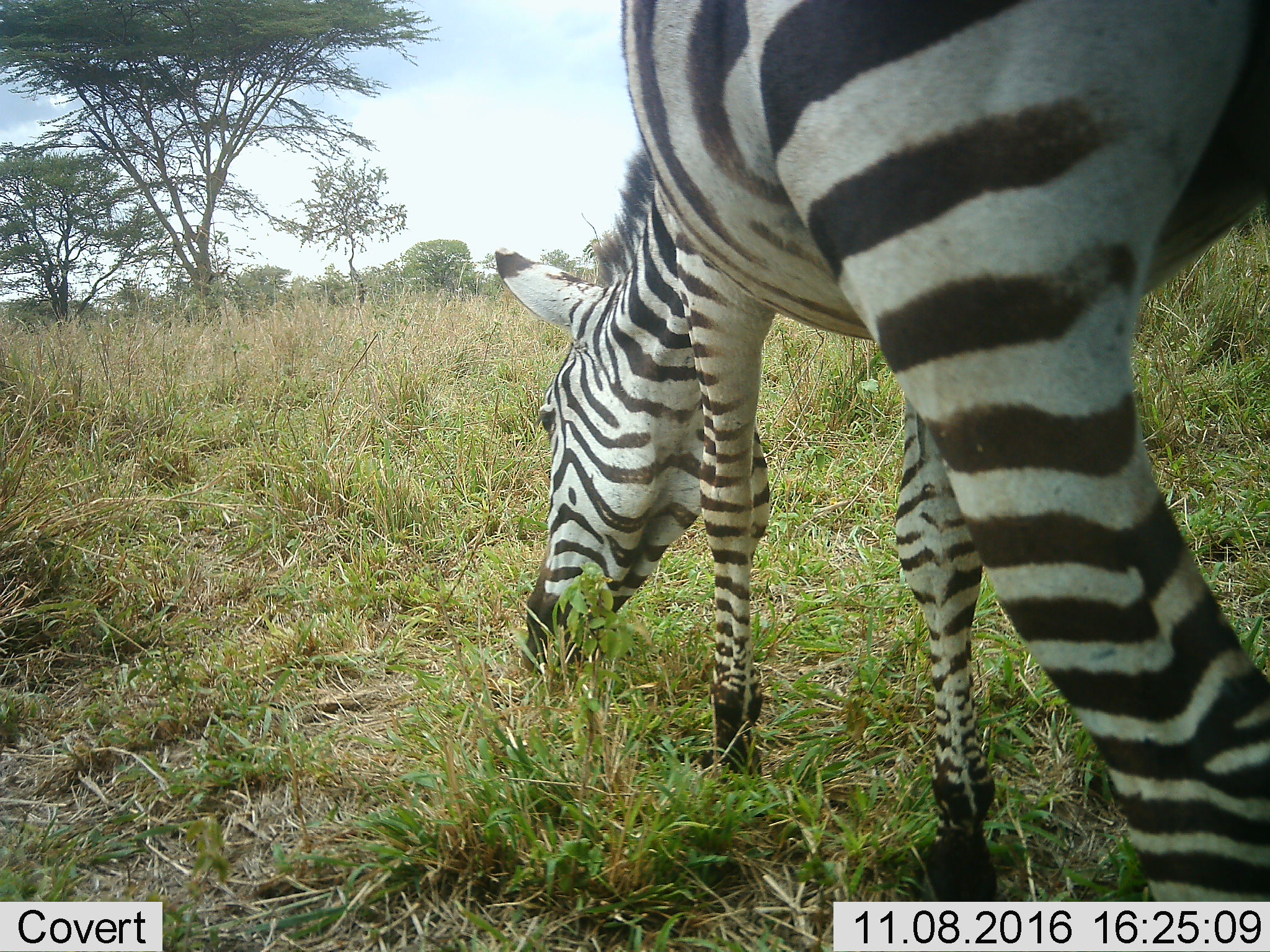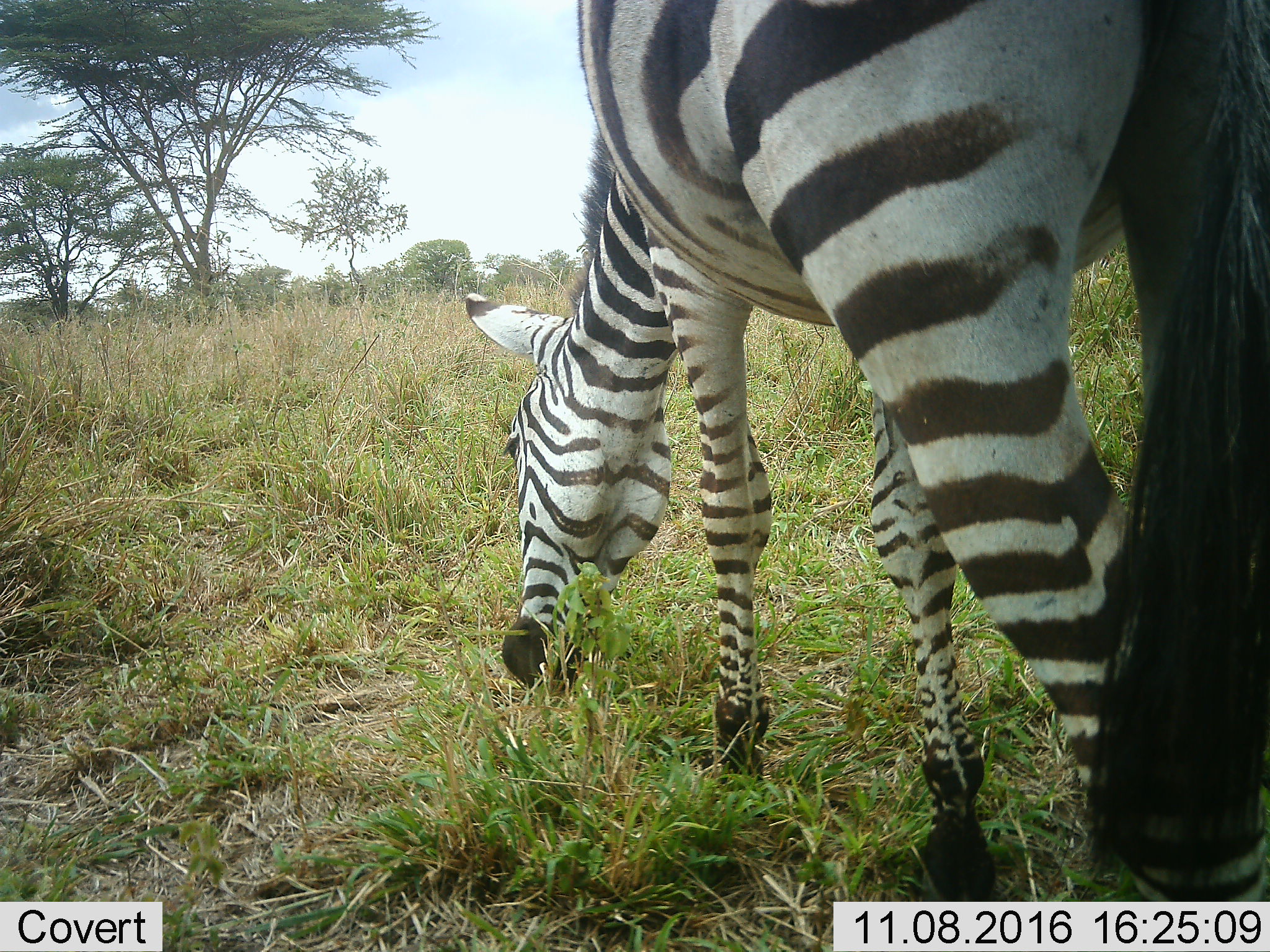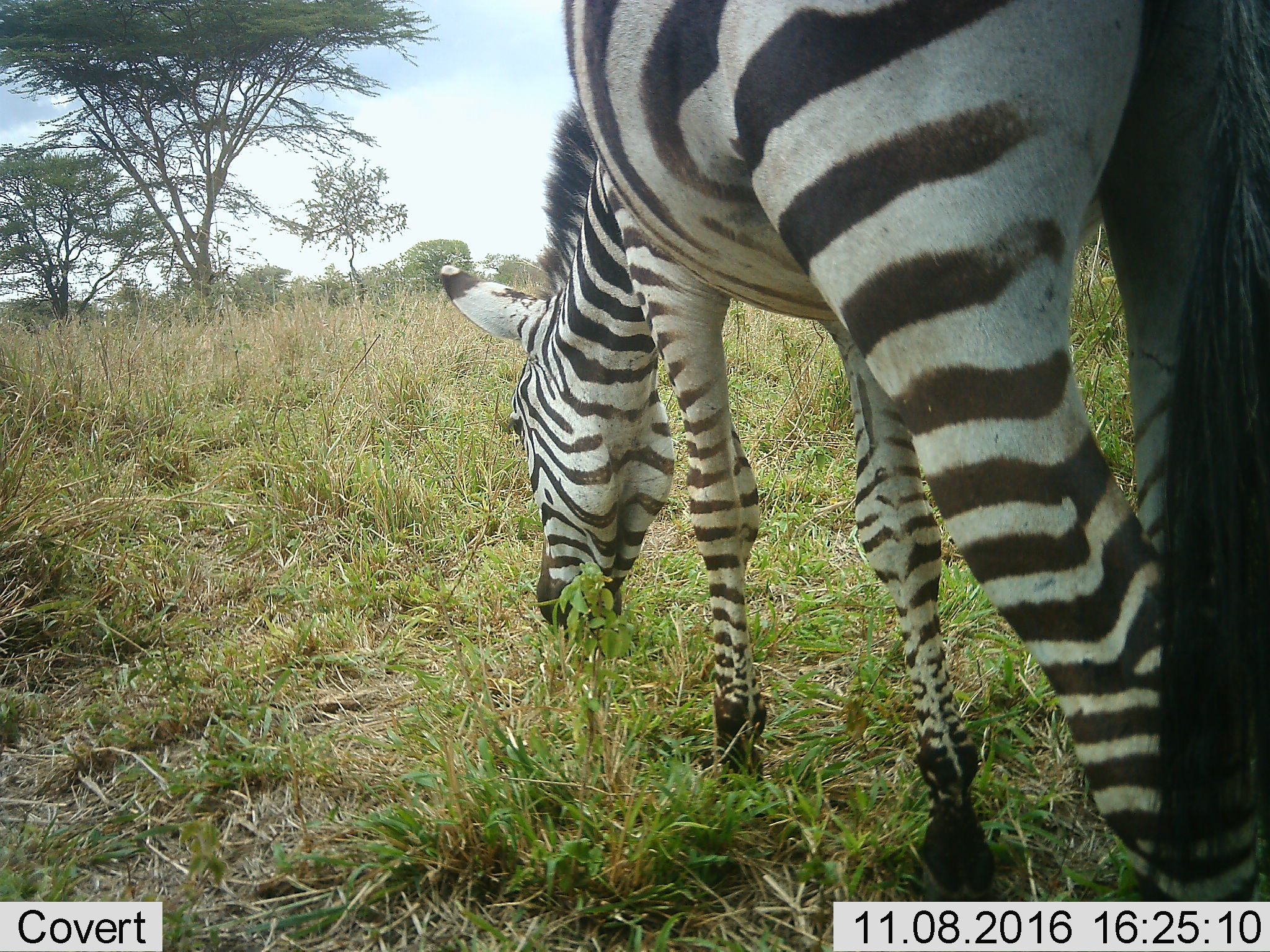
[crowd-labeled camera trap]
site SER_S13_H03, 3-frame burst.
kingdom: Animalia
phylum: Chordata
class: Mammalia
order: Perissodactyla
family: Equidae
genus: Equus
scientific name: Equus quagga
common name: plains zebra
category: zebraplains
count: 1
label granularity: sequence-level